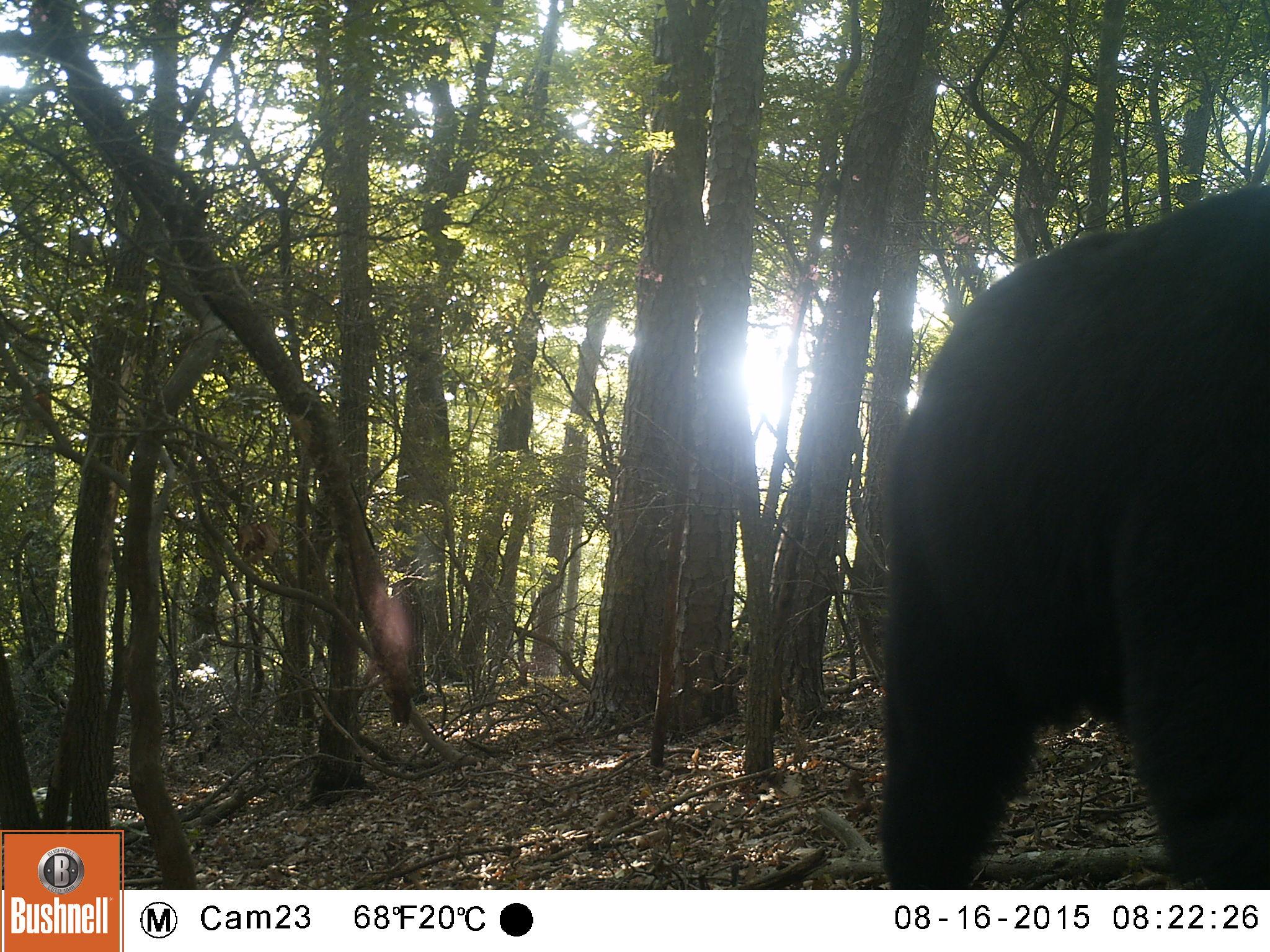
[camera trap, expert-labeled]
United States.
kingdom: Animalia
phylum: Chordata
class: Mammalia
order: Carnivora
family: Ursidae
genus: Ursus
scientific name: Ursus americanus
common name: american black bear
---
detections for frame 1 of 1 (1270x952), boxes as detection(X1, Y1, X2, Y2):
American Black Bear: detection(870, 181, 1270, 913)